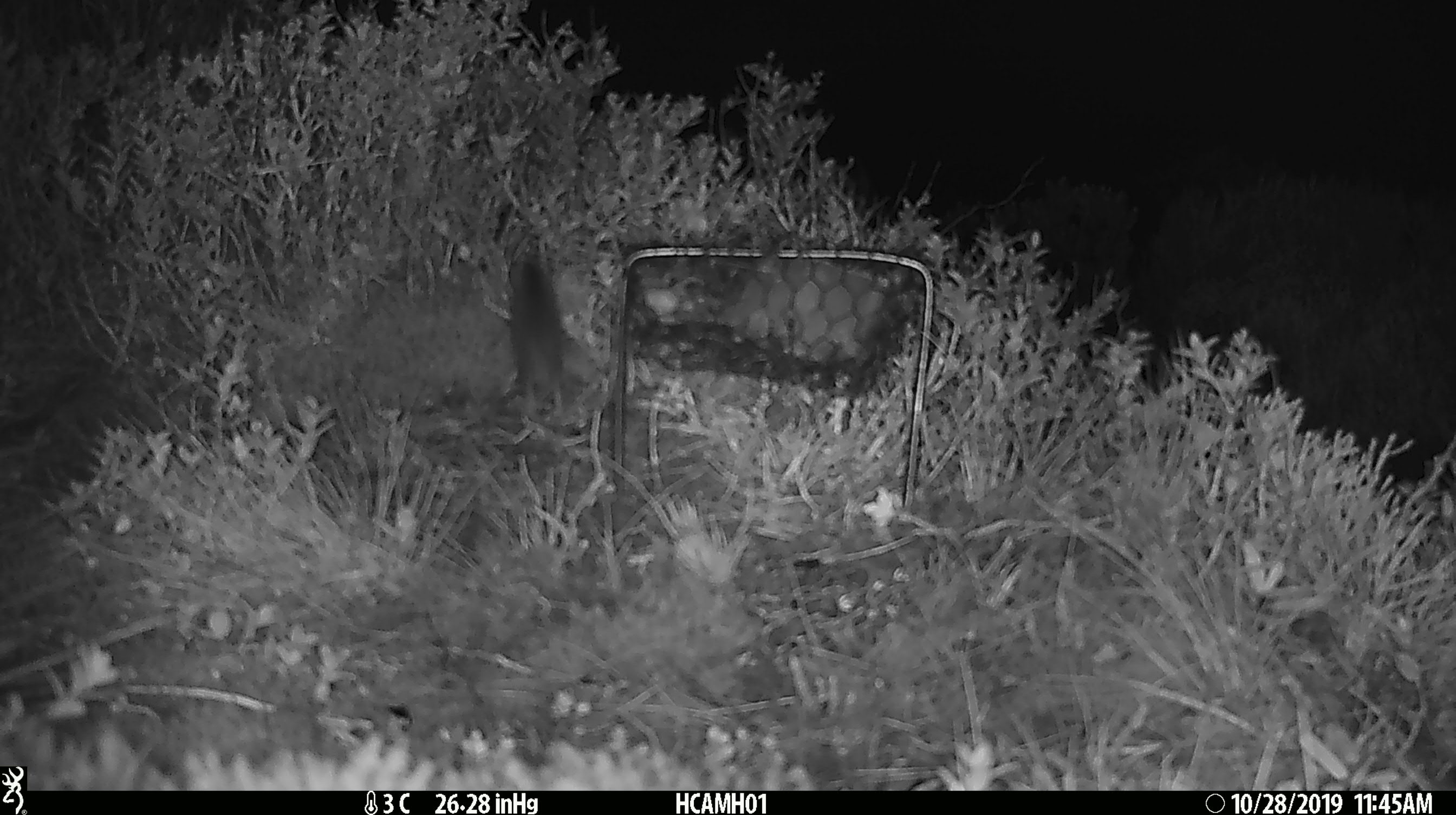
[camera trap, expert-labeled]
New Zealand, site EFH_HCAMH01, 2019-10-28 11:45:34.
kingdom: Animalia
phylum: Chordata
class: Mammalia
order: Rodentia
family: Muridae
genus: Mus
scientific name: Mus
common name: mouse